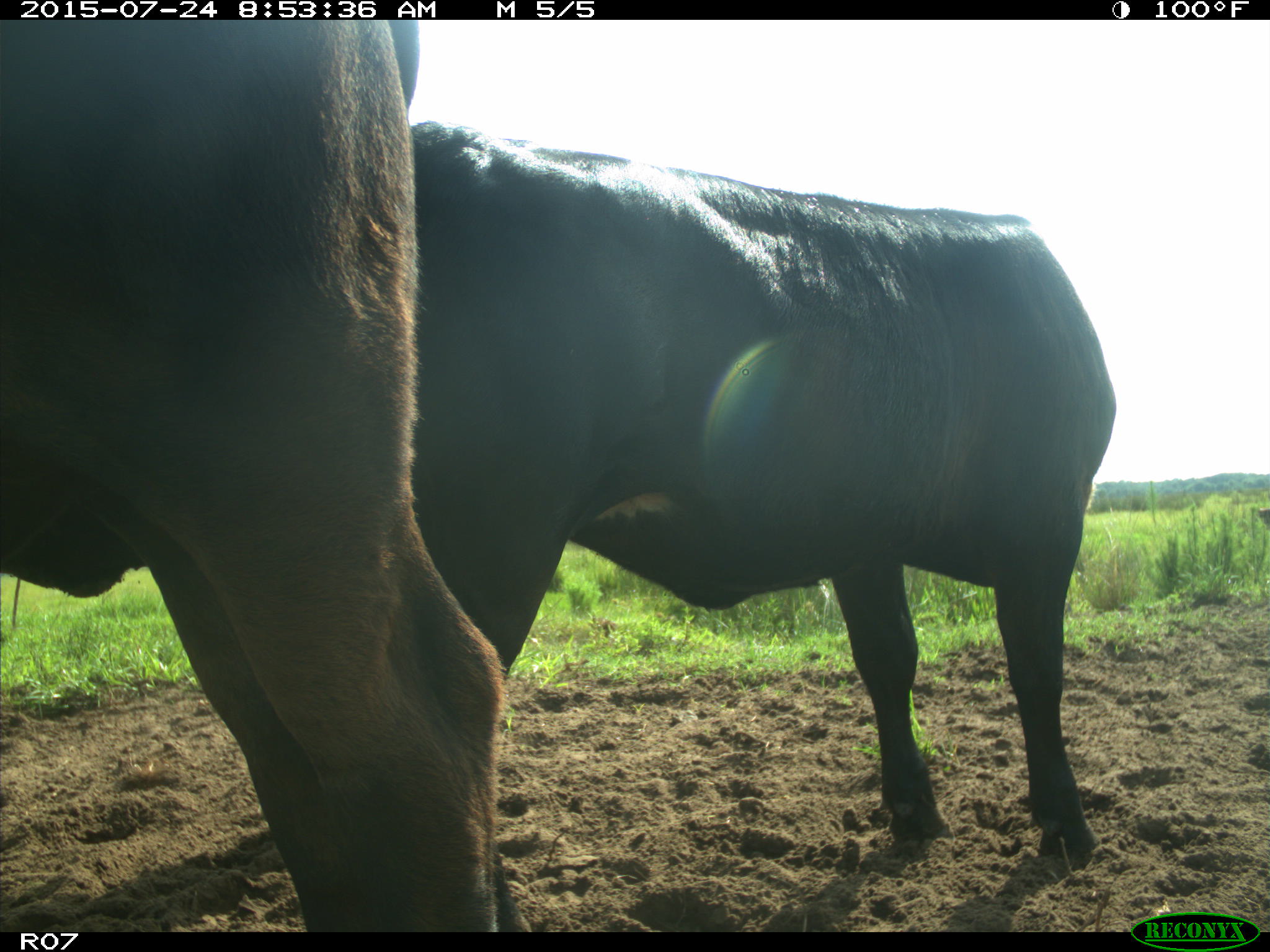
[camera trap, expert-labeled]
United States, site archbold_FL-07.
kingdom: Animalia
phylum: Chordata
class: Mammalia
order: Artiodactyla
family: Bovidae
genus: Bos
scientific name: Bos taurus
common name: domestic cow